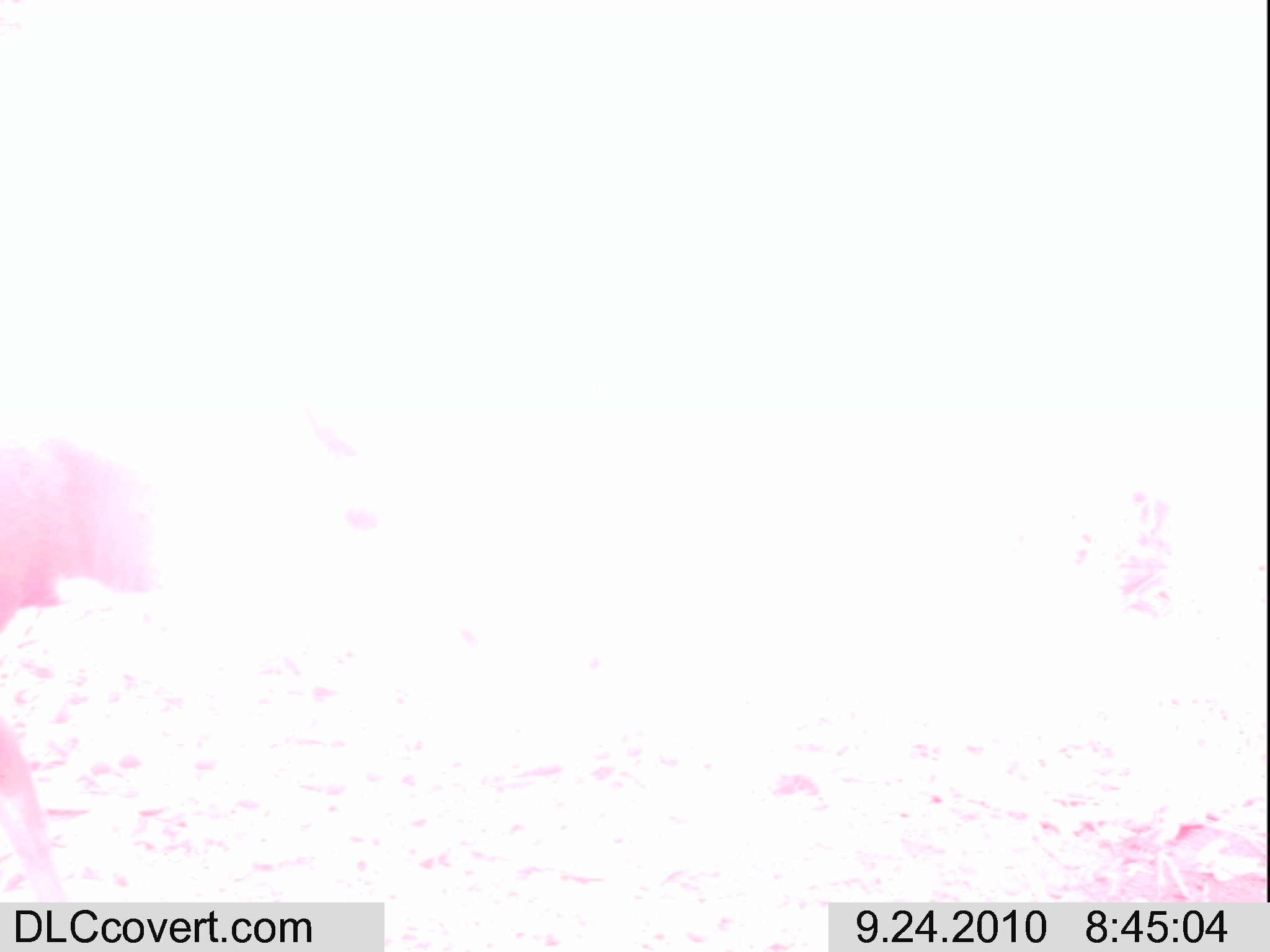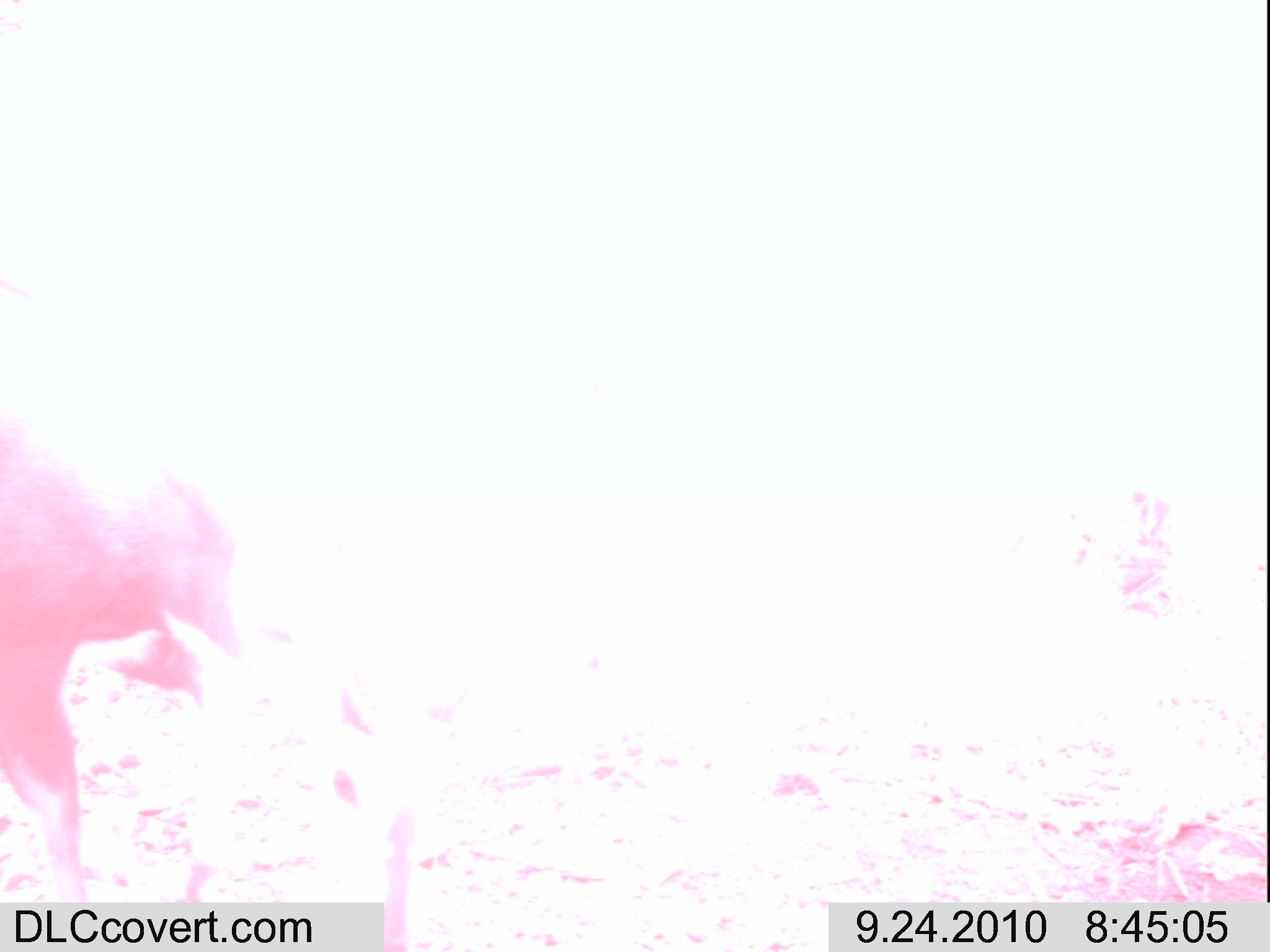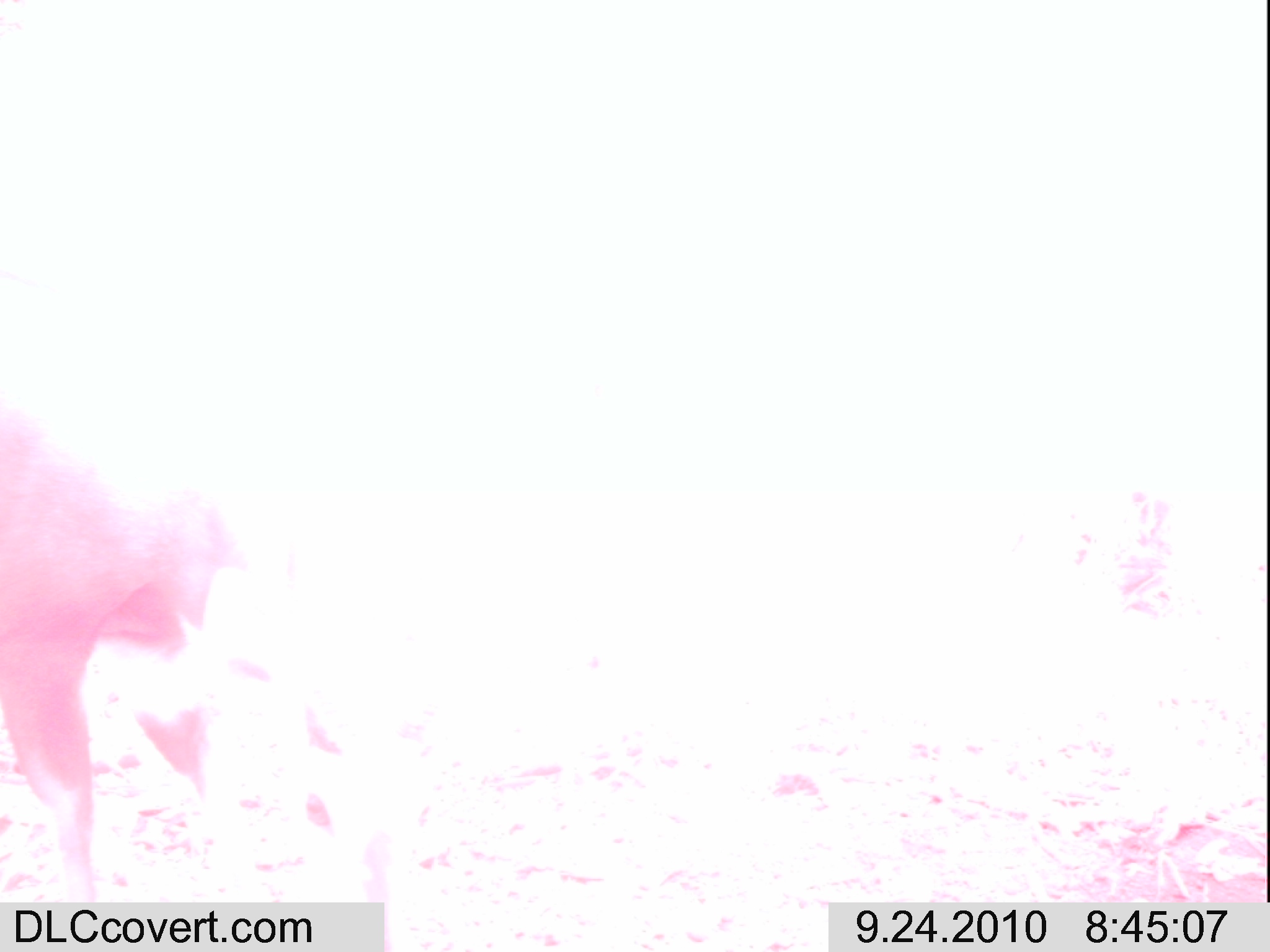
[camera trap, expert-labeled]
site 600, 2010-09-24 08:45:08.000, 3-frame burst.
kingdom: Animalia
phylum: Chordata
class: Mammalia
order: Artiodactyla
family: Bovidae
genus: Tragelaphus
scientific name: Tragelaphus scriptus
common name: bushbuck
Tragelaphus scriptus (bushbuck), count 1.